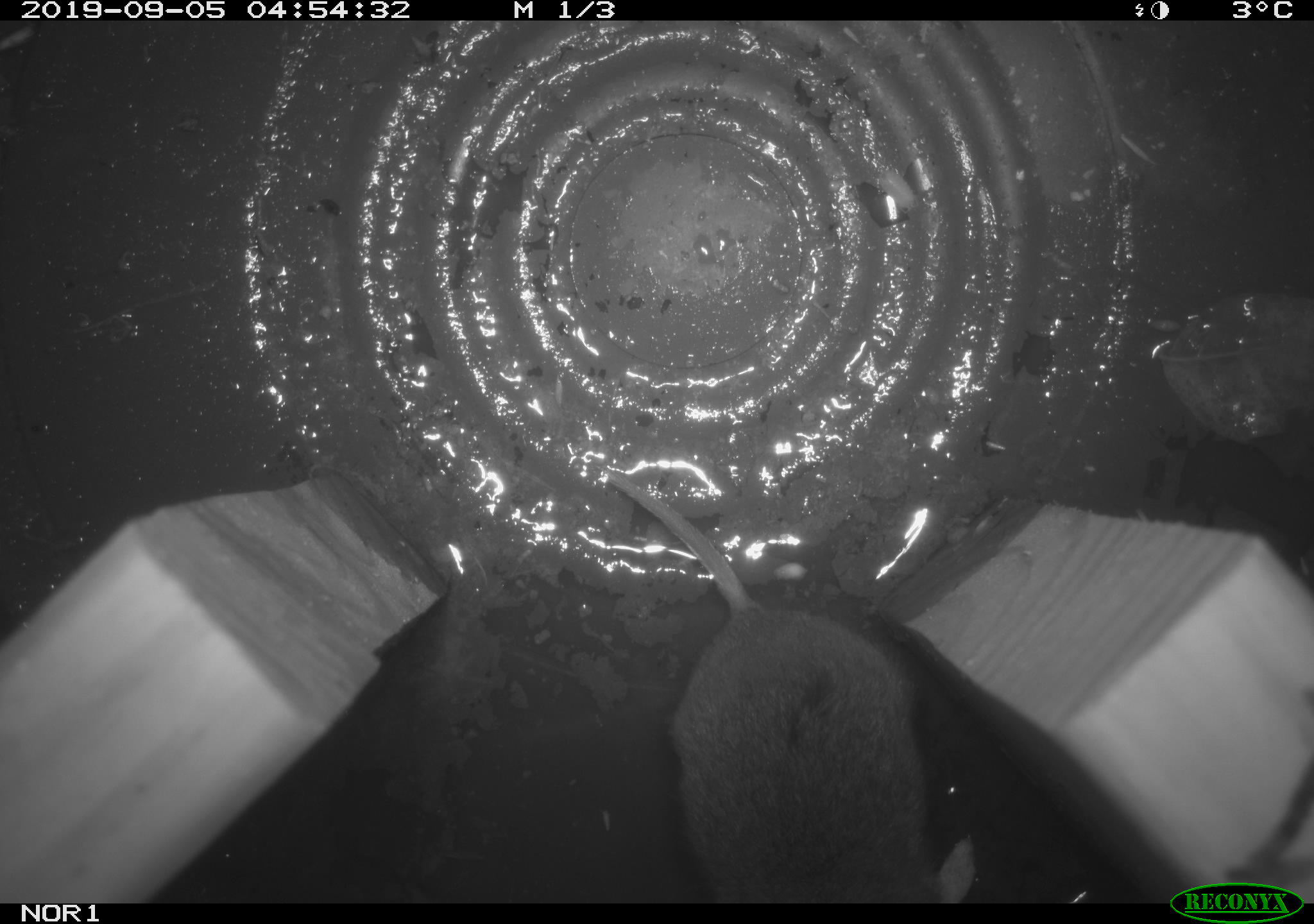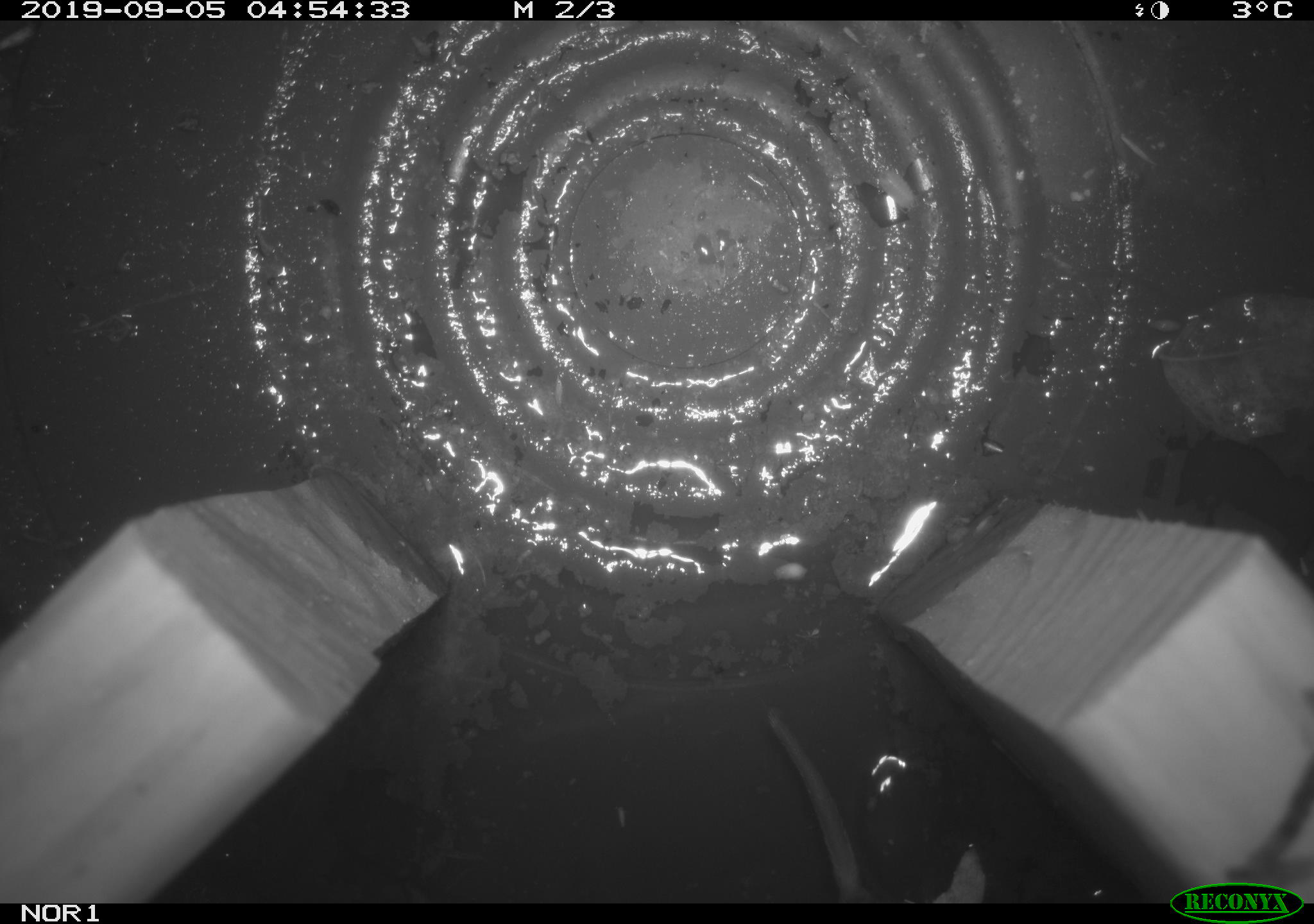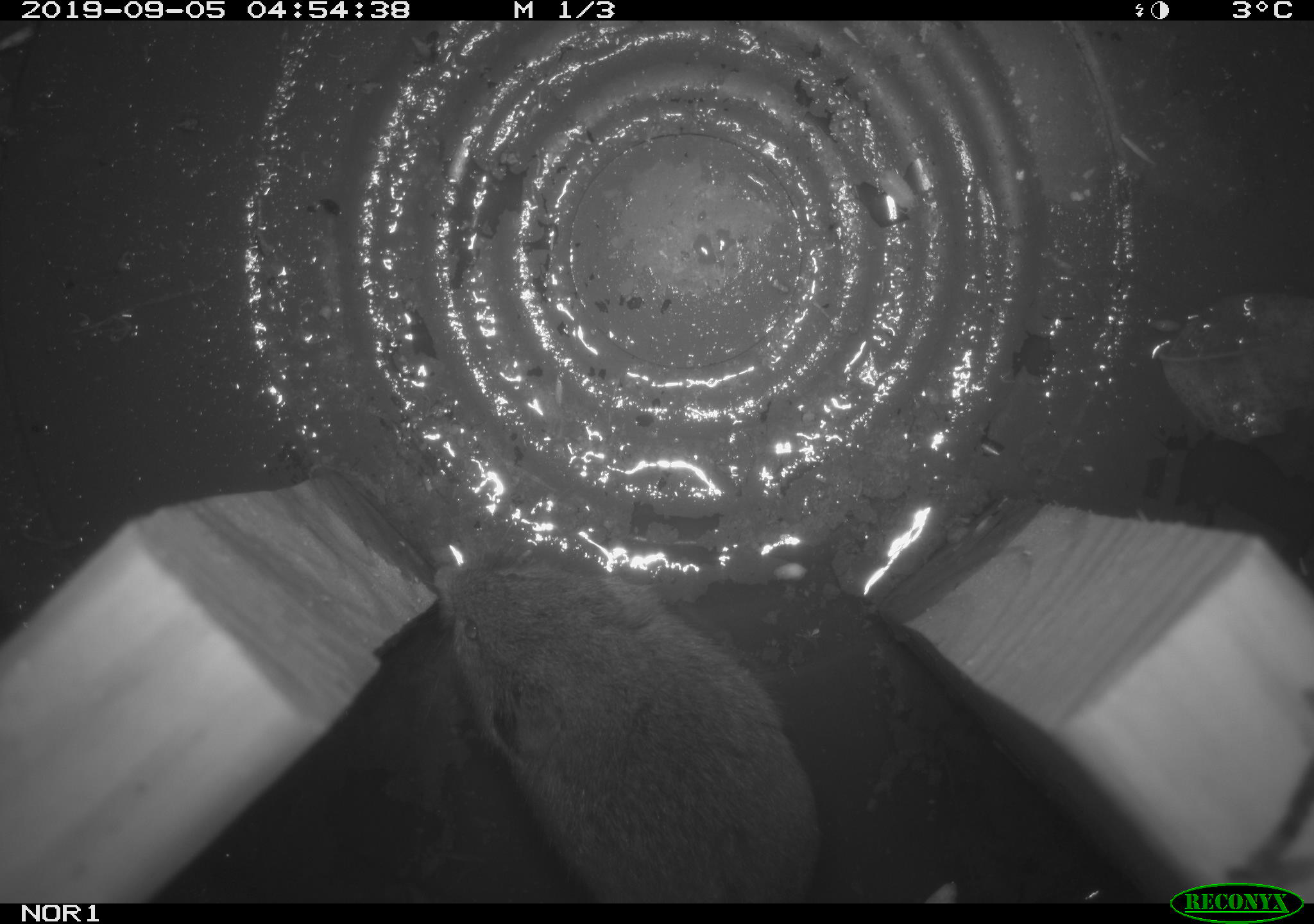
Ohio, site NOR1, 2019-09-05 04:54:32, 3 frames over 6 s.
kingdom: Animalia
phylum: Chordata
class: Mammalia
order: Rodentia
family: Cricetidae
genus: Microtus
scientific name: Microtus pennsylvanicus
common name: meadow vole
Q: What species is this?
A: Meadow vole (Microtus pennsylvanicus).